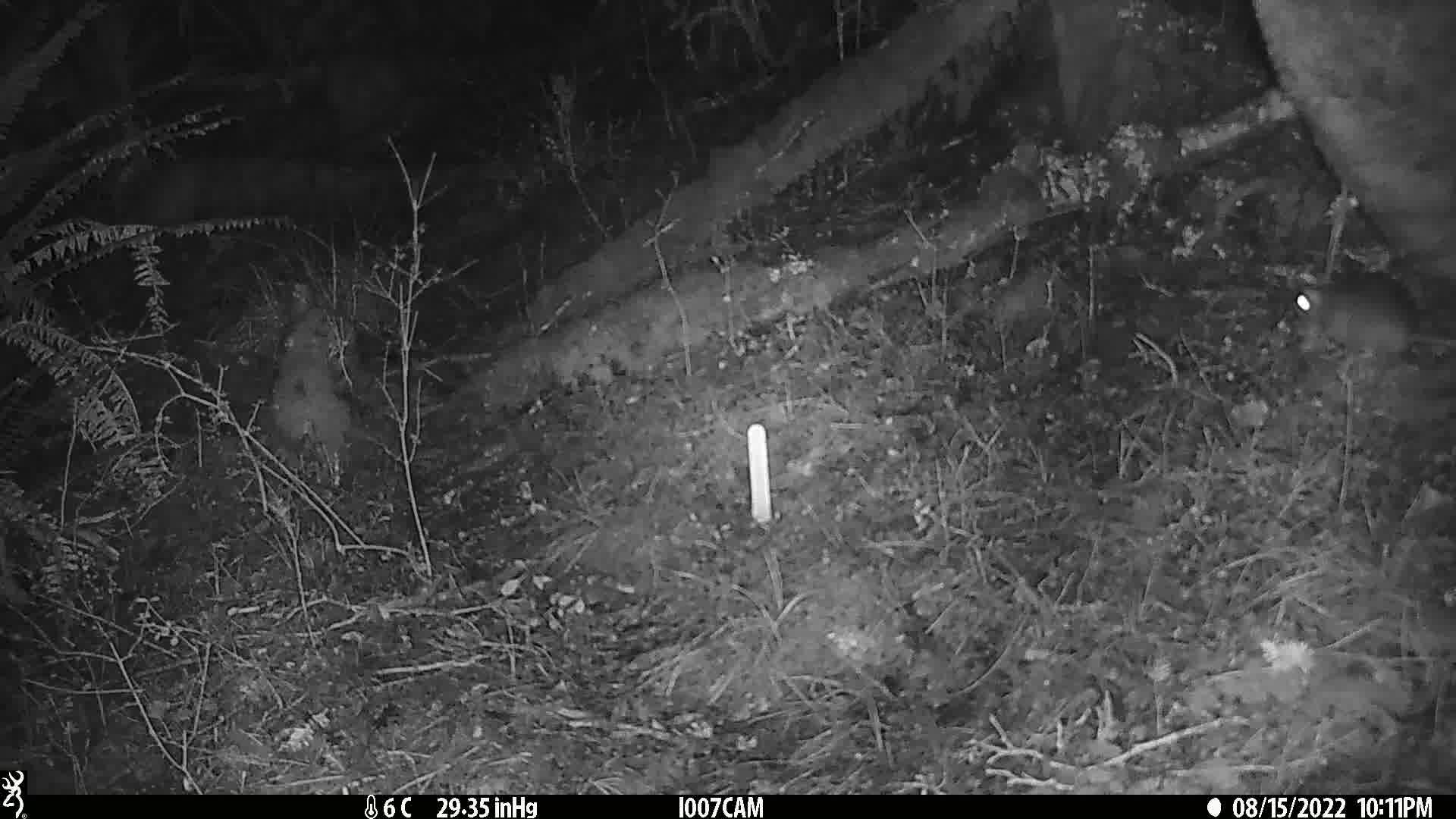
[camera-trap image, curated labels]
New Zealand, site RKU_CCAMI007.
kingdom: Animalia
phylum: Chordata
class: Mammalia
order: Rodentia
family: Muridae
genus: Rattus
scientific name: Rattus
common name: rat